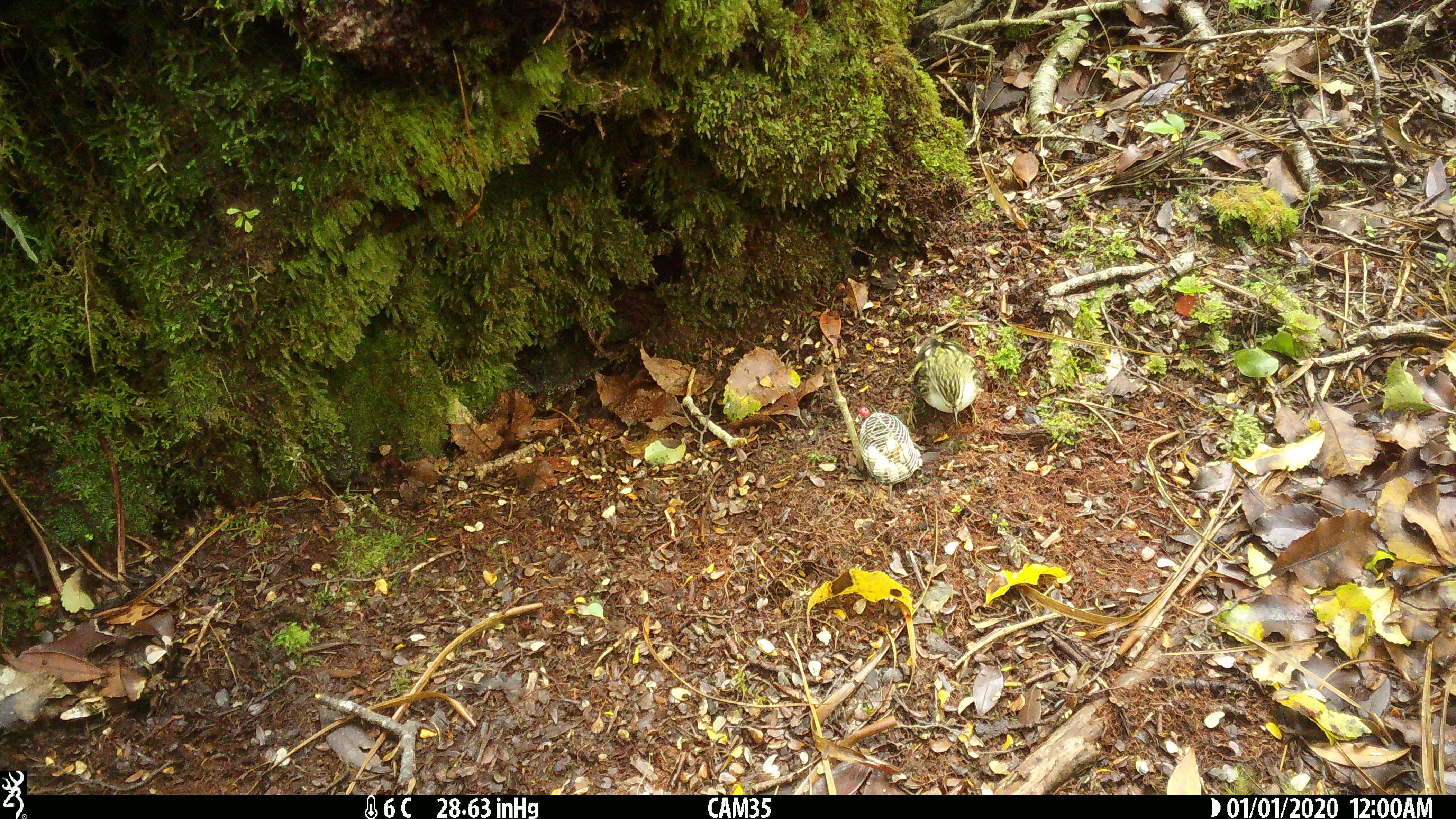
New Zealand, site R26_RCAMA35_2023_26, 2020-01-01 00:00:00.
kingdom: Animalia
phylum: Chordata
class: Aves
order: Passeriformes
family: Acanthisittidae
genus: Acanthisitta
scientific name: Acanthisitta chloris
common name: rifleman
Rifleman (Acanthisitta chloris).